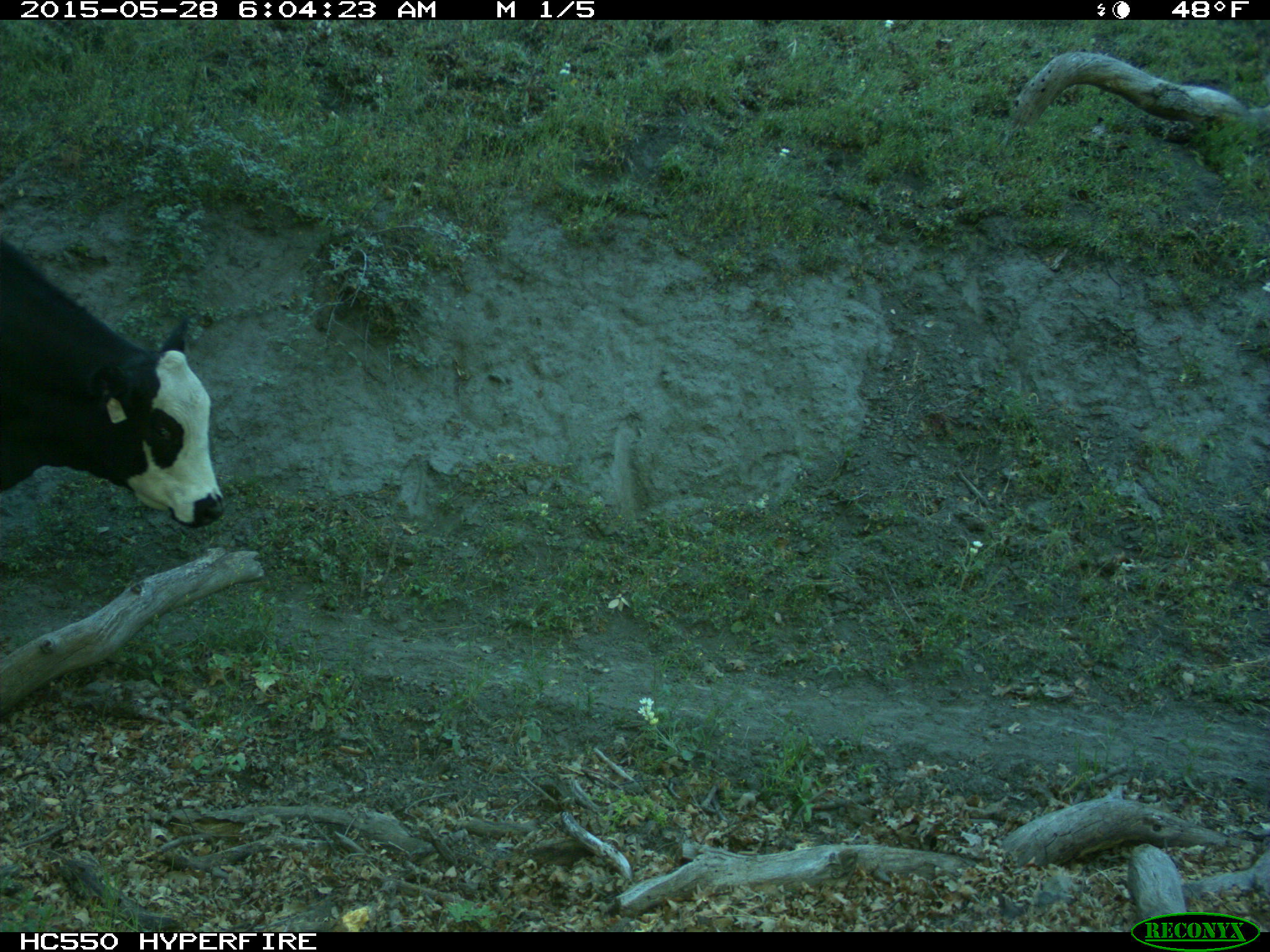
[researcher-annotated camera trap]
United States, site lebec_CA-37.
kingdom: Animalia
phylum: Chordata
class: Mammalia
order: Artiodactyla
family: Bovidae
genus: Bos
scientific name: Bos taurus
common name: domestic cow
Bos taurus (domestic cow).